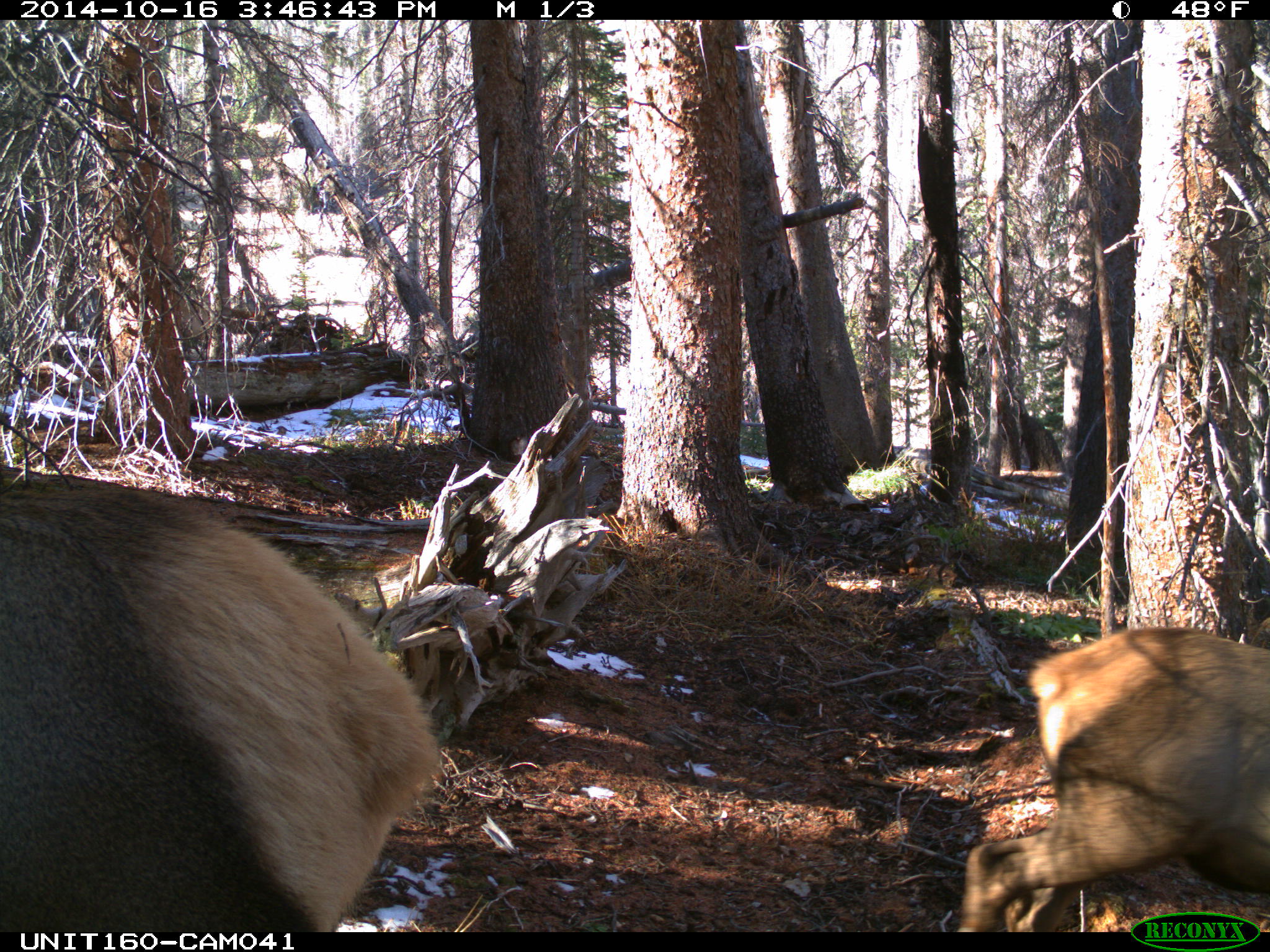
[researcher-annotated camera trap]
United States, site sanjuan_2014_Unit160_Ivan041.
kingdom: Animalia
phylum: Chordata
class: Mammalia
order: Artiodactyla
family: Cervidae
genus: Cervus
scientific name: Cervus elaphus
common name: red deer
Cervus elaphus (red deer).